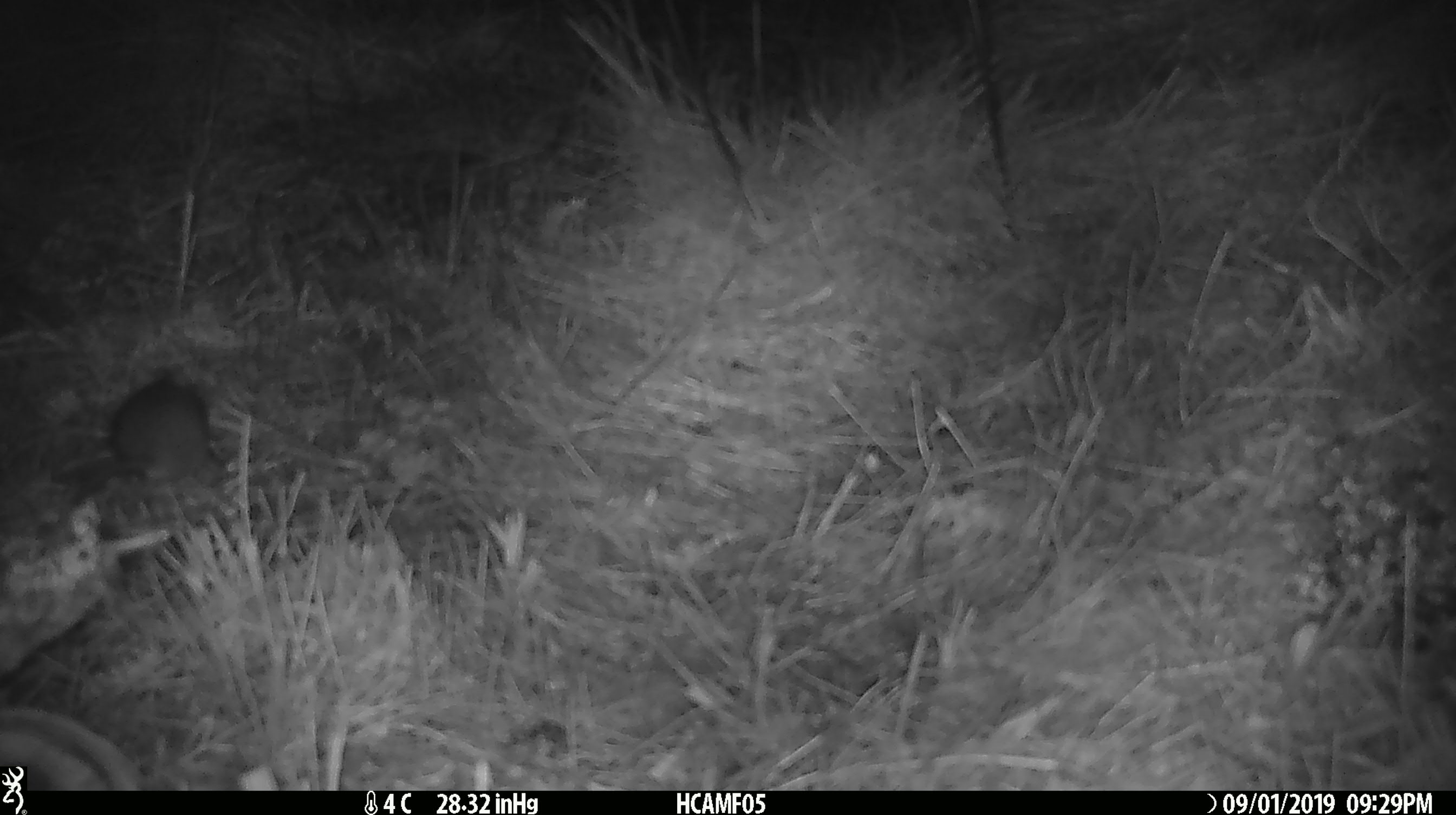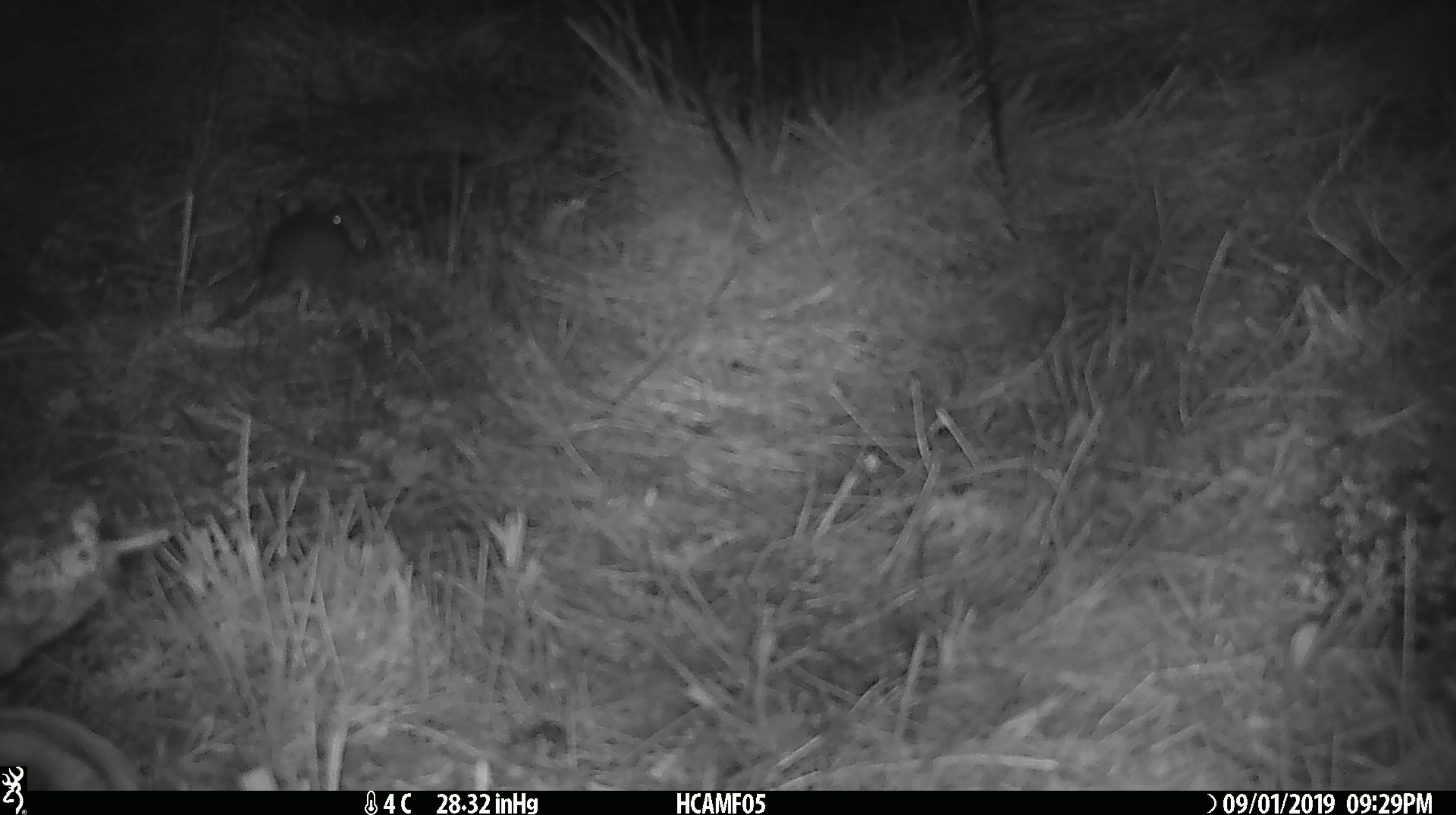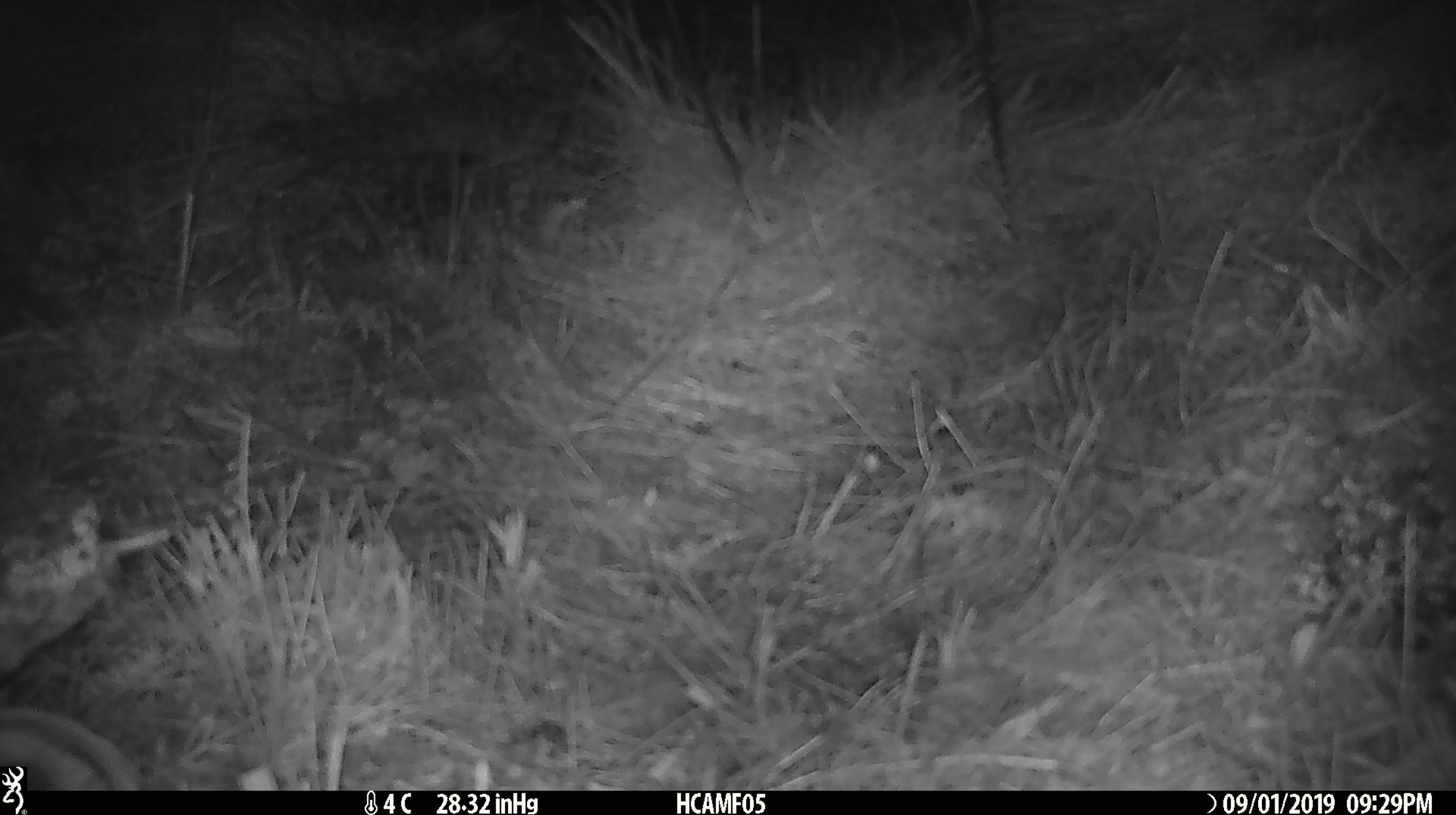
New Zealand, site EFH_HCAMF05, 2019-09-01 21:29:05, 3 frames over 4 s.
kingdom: Animalia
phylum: Chordata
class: Mammalia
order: Rodentia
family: Muridae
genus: Mus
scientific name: Mus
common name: mouse